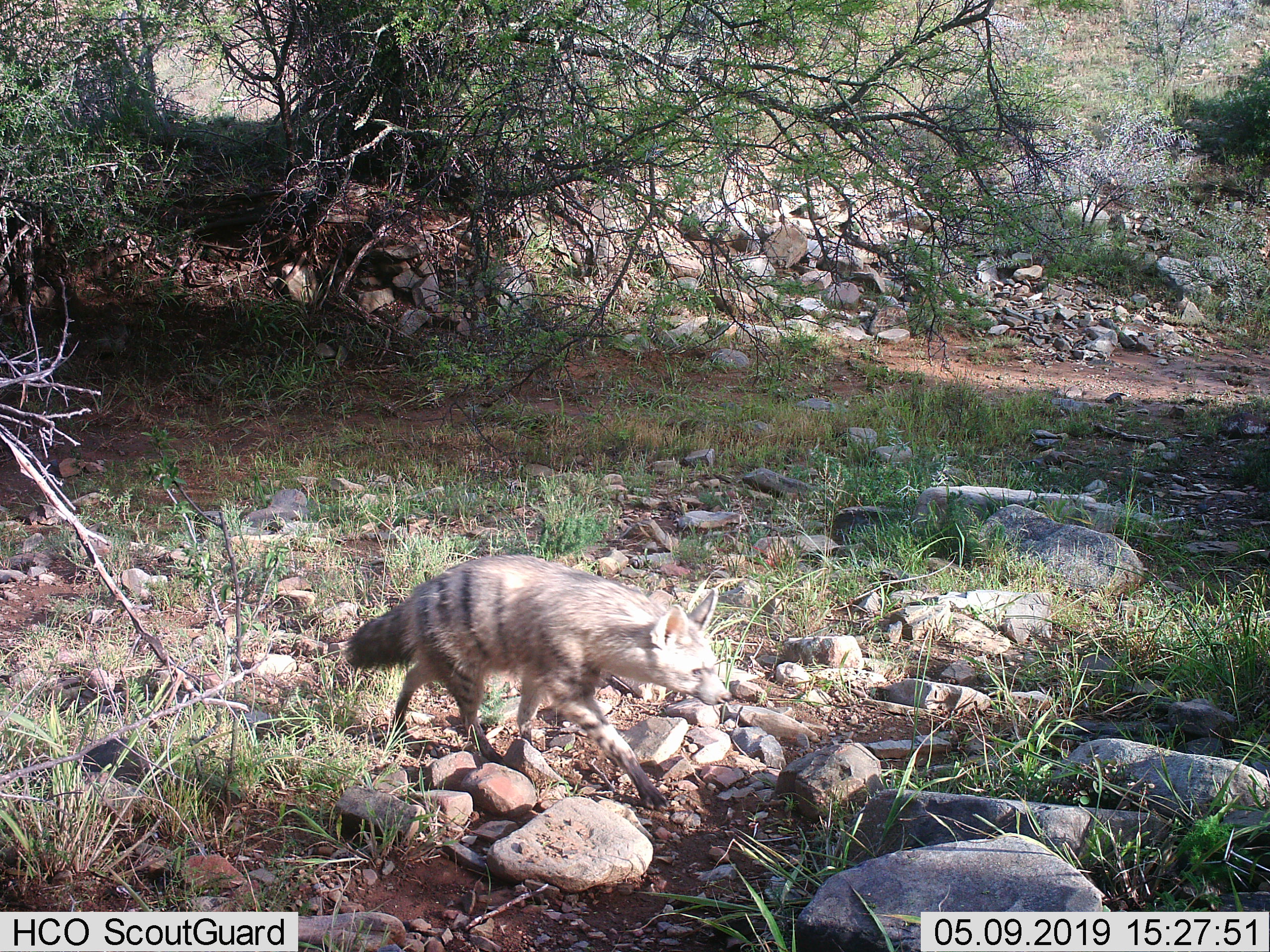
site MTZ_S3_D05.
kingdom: Animalia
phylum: Chordata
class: Mammalia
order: Carnivora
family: Hyaenidae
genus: Proteles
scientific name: Proteles cristatus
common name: aardwolf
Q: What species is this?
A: Aardwolf (Proteles cristatus).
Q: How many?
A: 1.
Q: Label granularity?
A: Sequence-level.